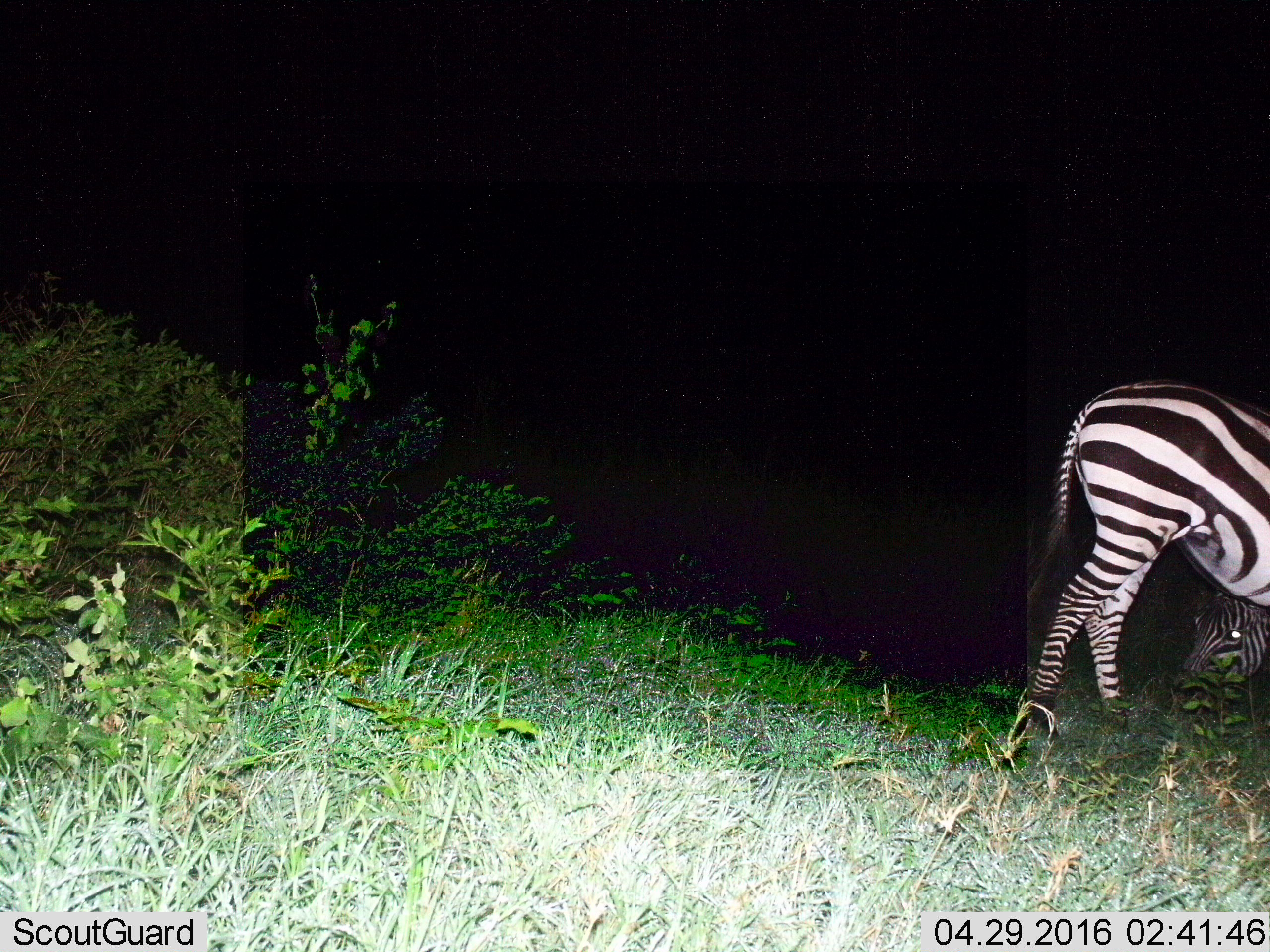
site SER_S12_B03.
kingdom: Animalia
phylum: Chordata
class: Mammalia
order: Perissodactyla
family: Equidae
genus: Equus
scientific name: Equus quagga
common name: plains zebra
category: zebraplains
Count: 2.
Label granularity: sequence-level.